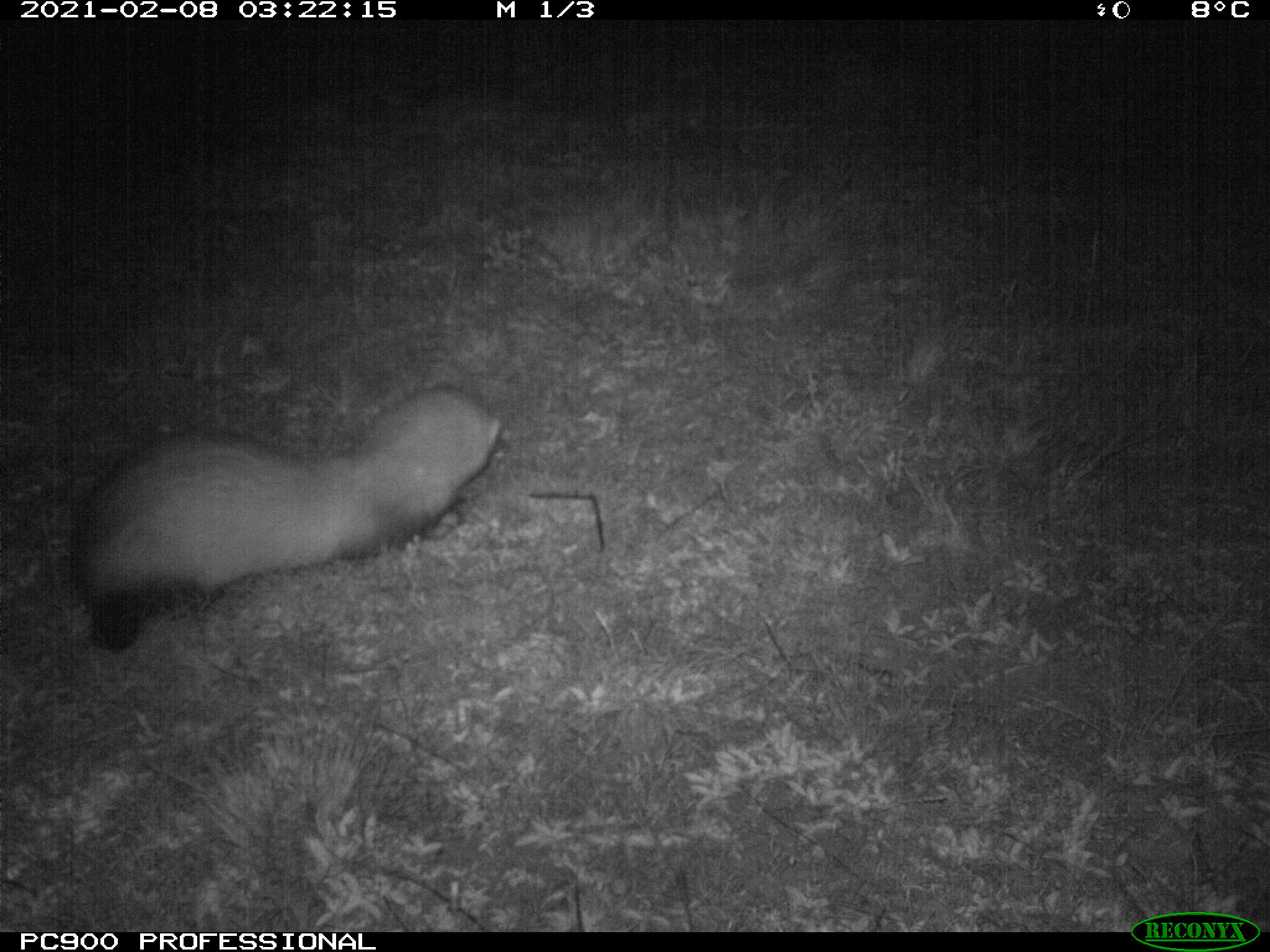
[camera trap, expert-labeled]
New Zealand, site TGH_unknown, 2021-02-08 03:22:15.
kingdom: Animalia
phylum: Chordata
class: Mammalia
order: Carnivora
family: Mustelidae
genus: Mustela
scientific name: Mustela furo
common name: ferret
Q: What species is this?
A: Ferret (Mustela furo).